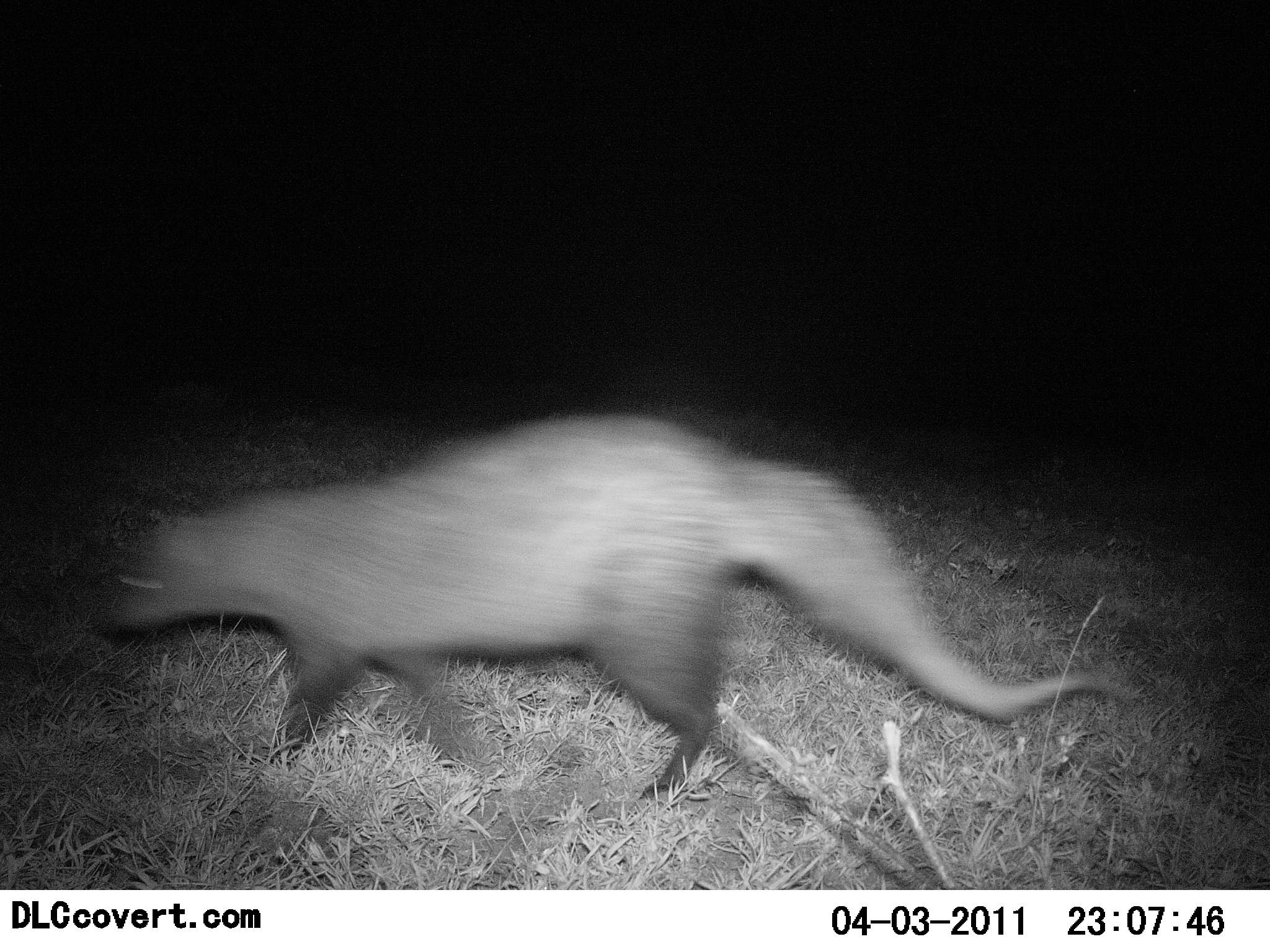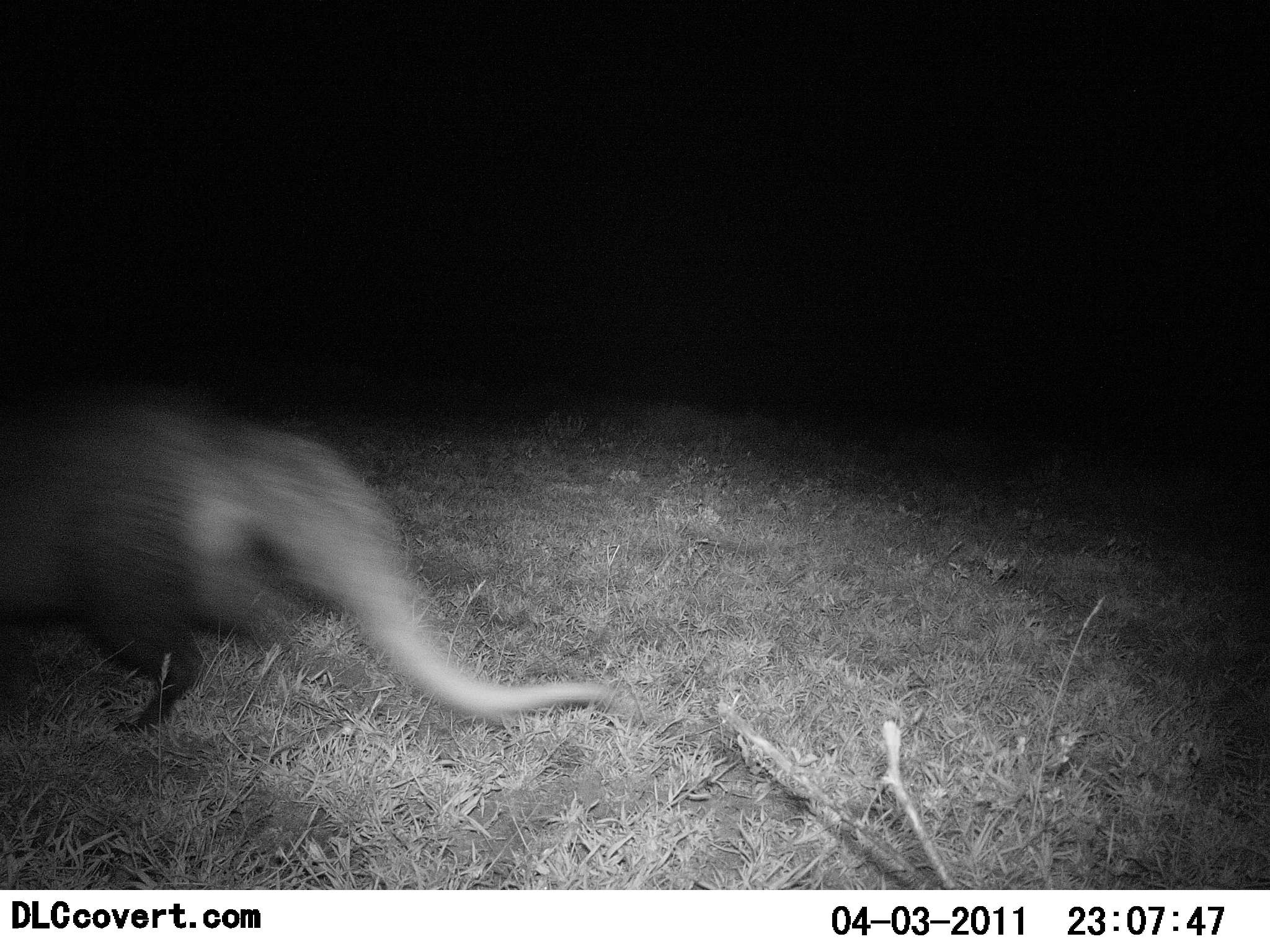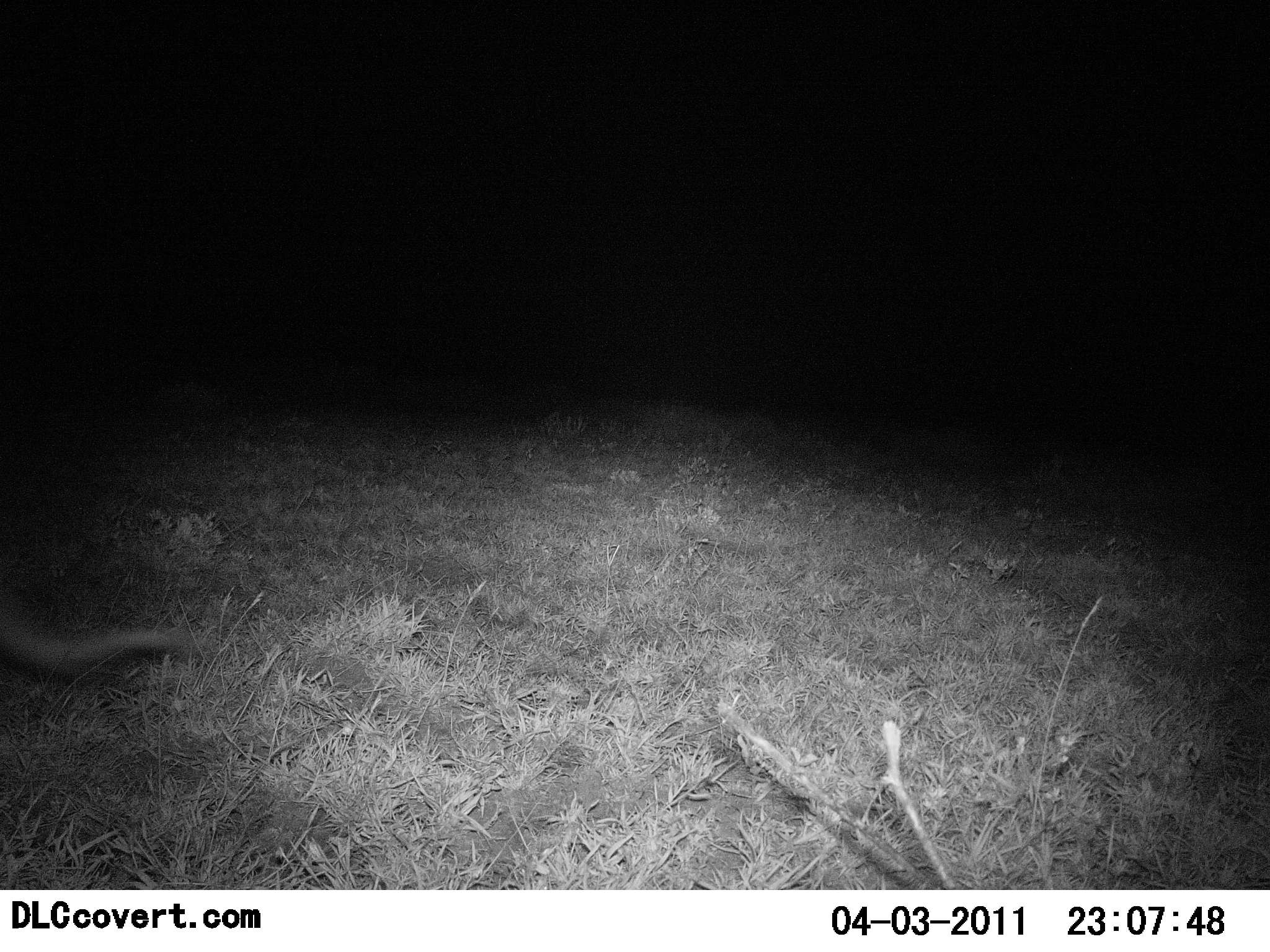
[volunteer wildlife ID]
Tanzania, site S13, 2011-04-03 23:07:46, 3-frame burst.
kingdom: Animalia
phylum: Chordata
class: Mammalia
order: Carnivora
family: Herpestidae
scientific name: Herpestidae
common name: mongoose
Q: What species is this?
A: Mongoose (Herpestidae).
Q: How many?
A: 1.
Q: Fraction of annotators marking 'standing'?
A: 0%.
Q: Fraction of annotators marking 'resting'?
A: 0%.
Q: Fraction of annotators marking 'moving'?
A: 100%.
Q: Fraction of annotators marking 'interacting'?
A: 0%.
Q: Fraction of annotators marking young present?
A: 0%.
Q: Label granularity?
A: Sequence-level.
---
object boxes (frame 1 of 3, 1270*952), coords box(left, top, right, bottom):
animal: box(87, 408, 1130, 811)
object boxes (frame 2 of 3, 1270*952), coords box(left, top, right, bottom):
animal: box(0, 382, 640, 733)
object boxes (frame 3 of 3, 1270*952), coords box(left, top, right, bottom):
animal: box(0, 616, 196, 674)